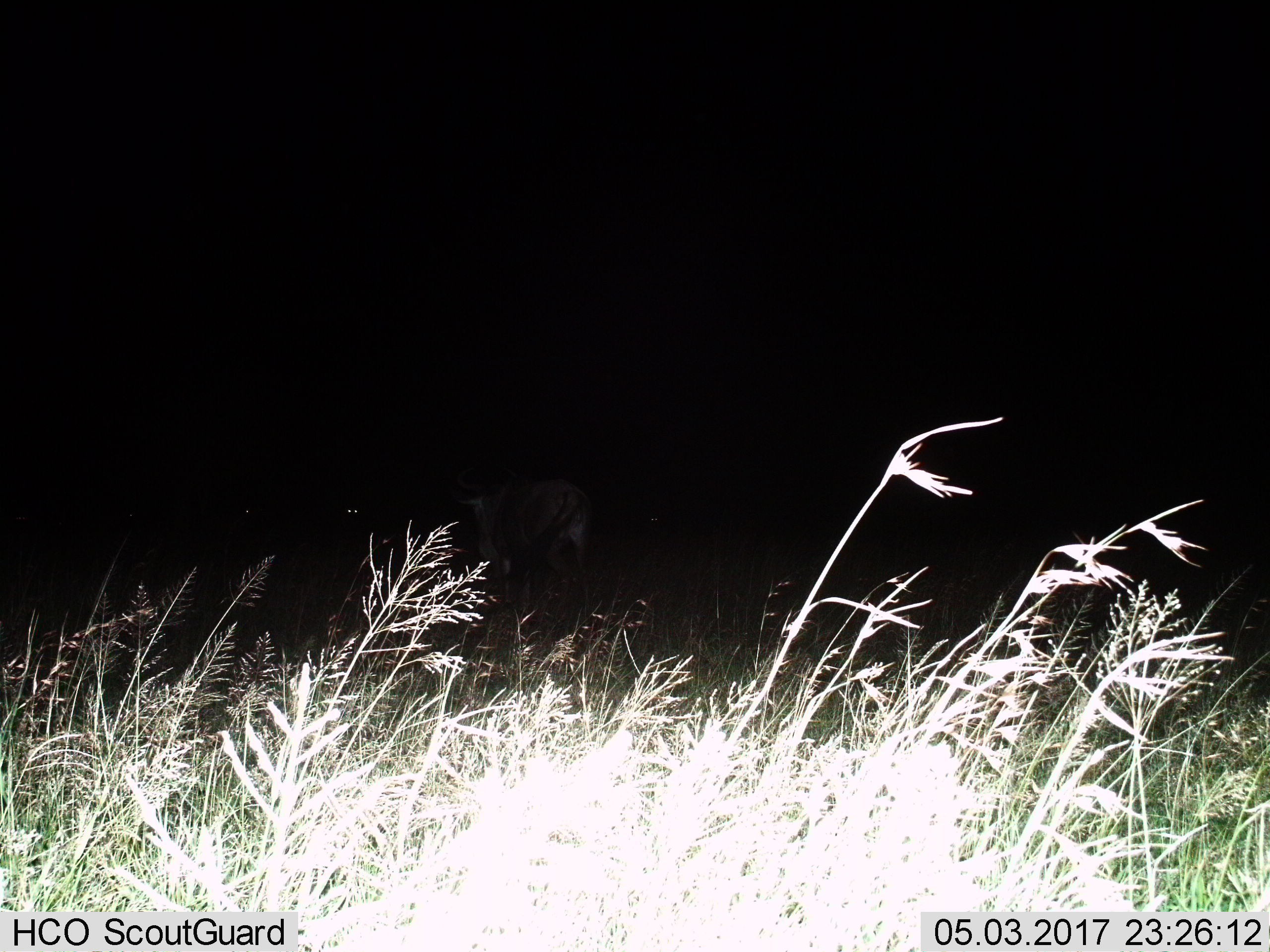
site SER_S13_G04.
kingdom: Animalia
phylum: Chordata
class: Mammalia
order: Artiodactyla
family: Bovidae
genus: Connochaetes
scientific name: Connochaetes taurinus taurinus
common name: blue wildebeest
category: wildebeestblue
Wildebeestblue (blue wildebeest) (Connochaetes taurinus taurinus), count 1. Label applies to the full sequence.